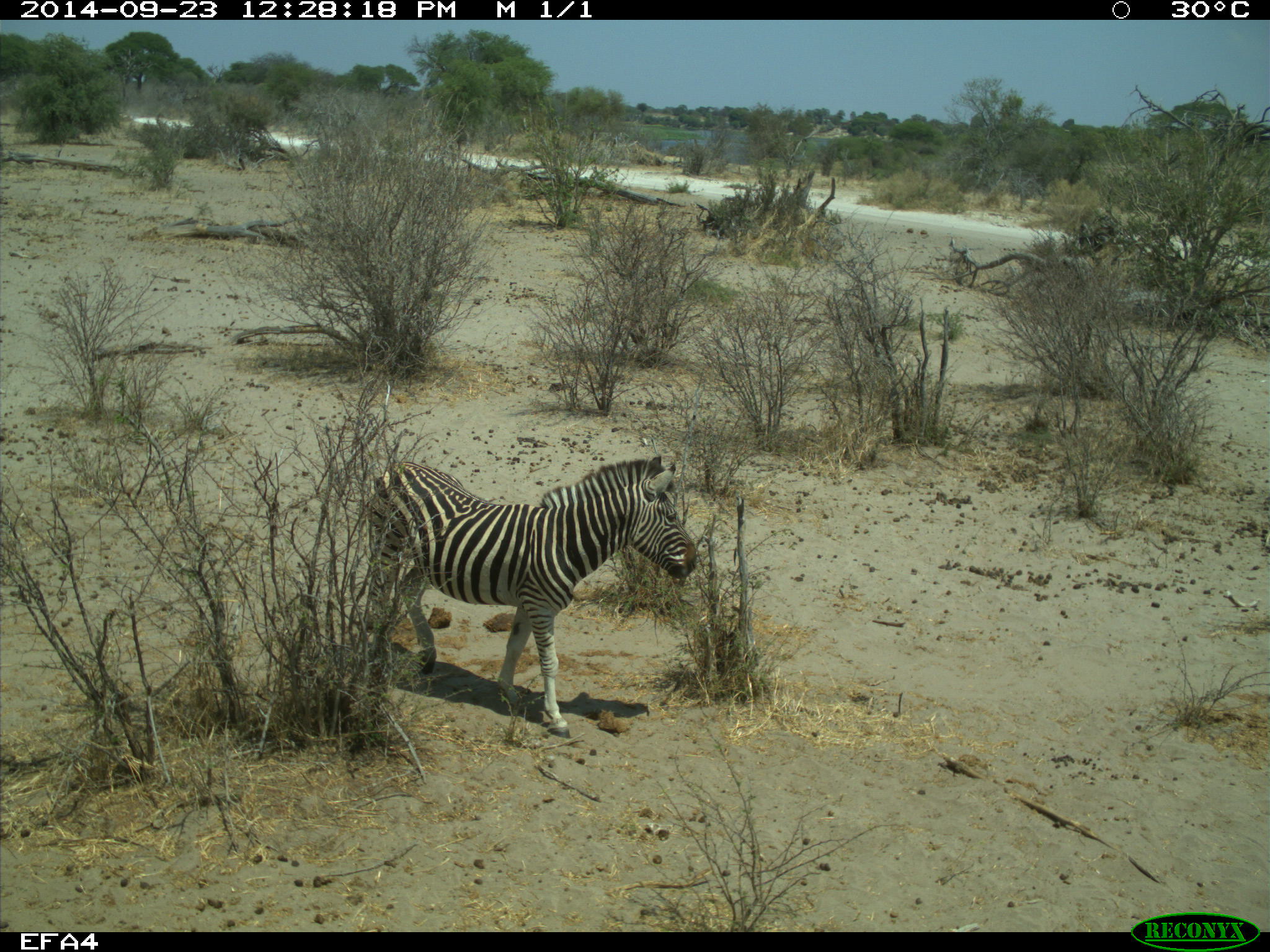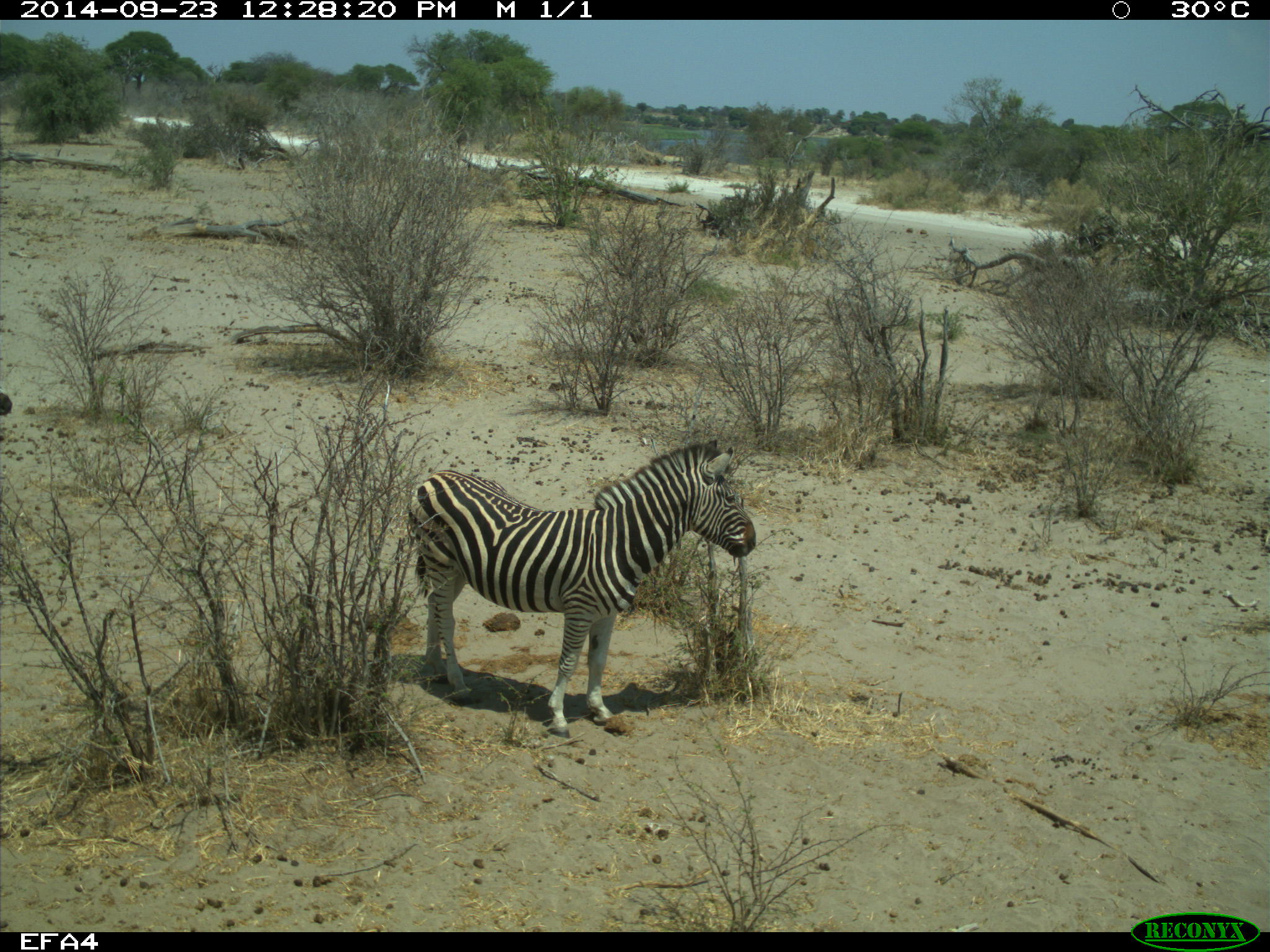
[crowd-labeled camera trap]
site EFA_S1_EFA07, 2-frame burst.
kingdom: Animalia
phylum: Chordata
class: Mammalia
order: Perissodactyla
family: Equidae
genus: Equus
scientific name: Equus quagga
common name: plains zebra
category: zebraplains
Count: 2.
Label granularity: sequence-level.